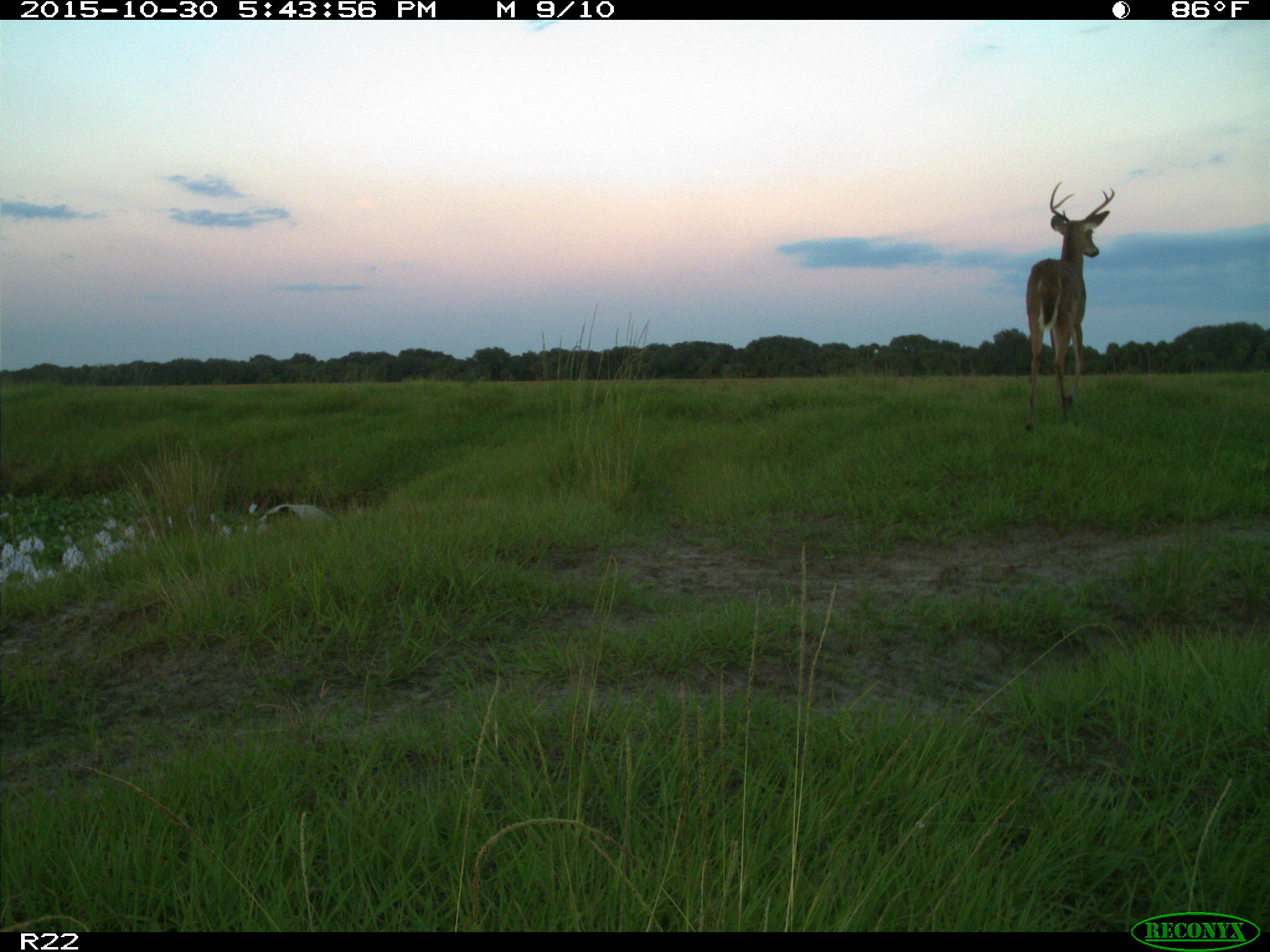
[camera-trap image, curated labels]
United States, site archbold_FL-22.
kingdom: Animalia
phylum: Chordata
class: Mammalia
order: Artiodactyla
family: Cervidae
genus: Odocoileus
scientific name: Odocoileus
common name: deer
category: unidentified deer